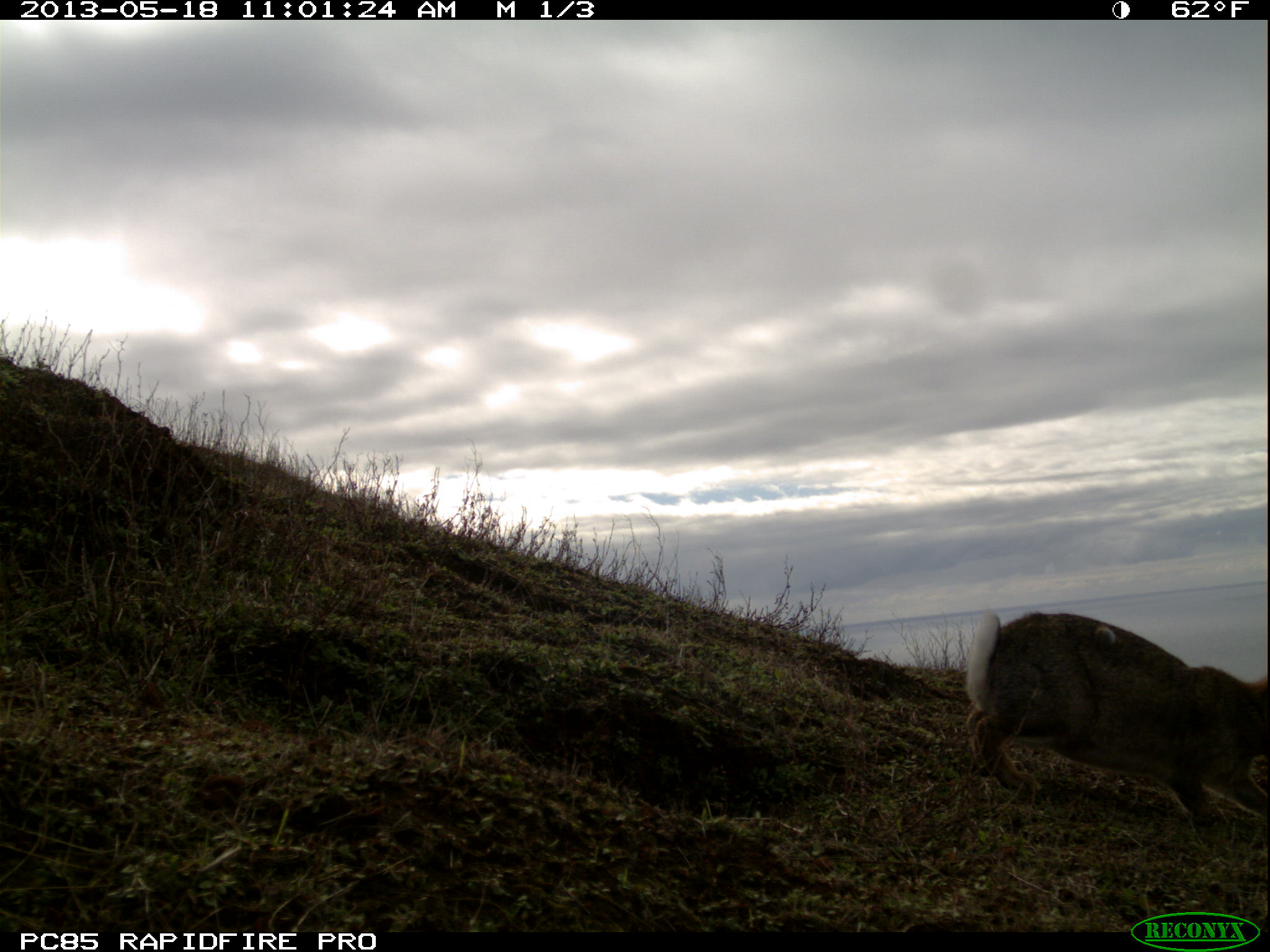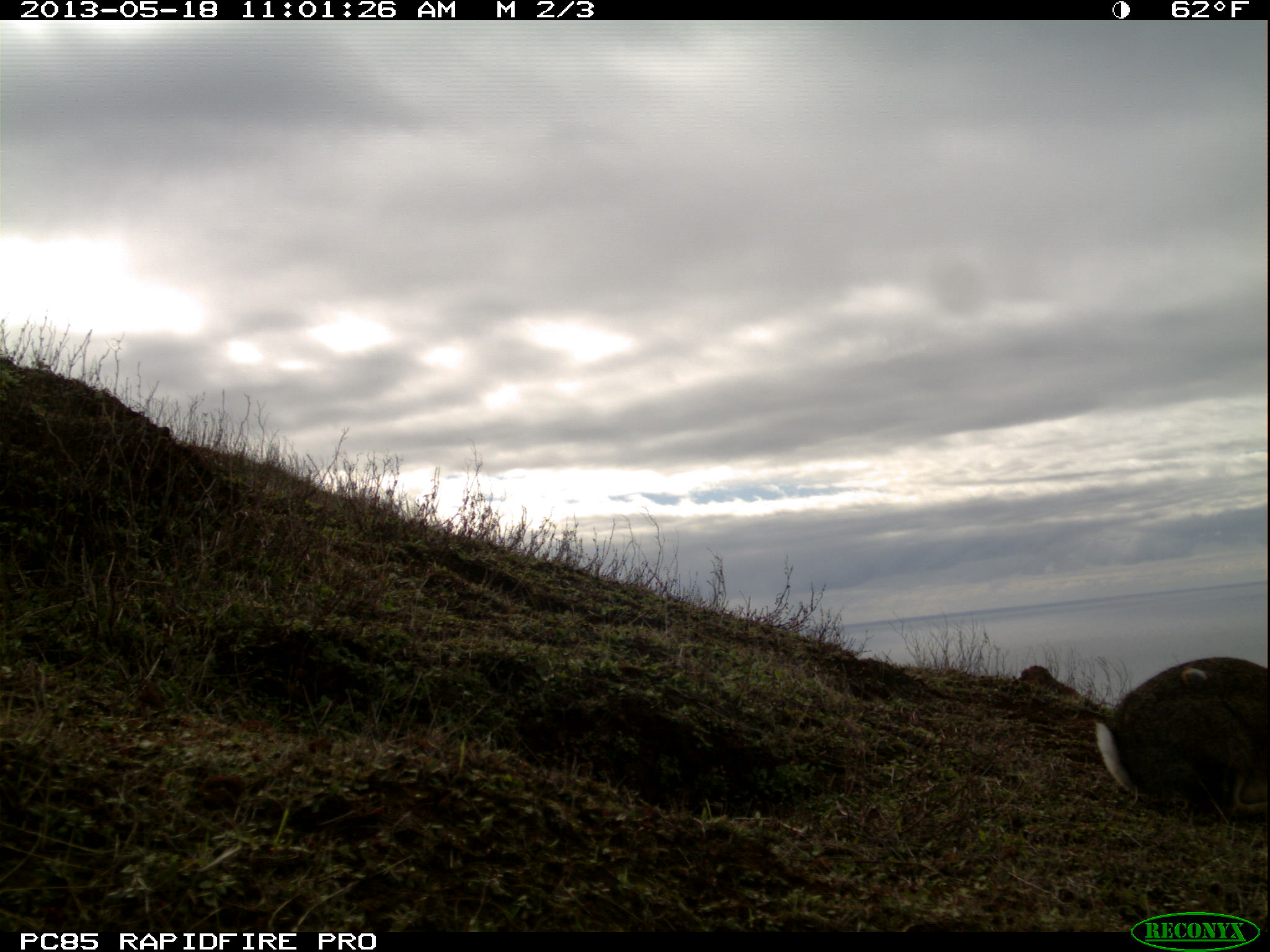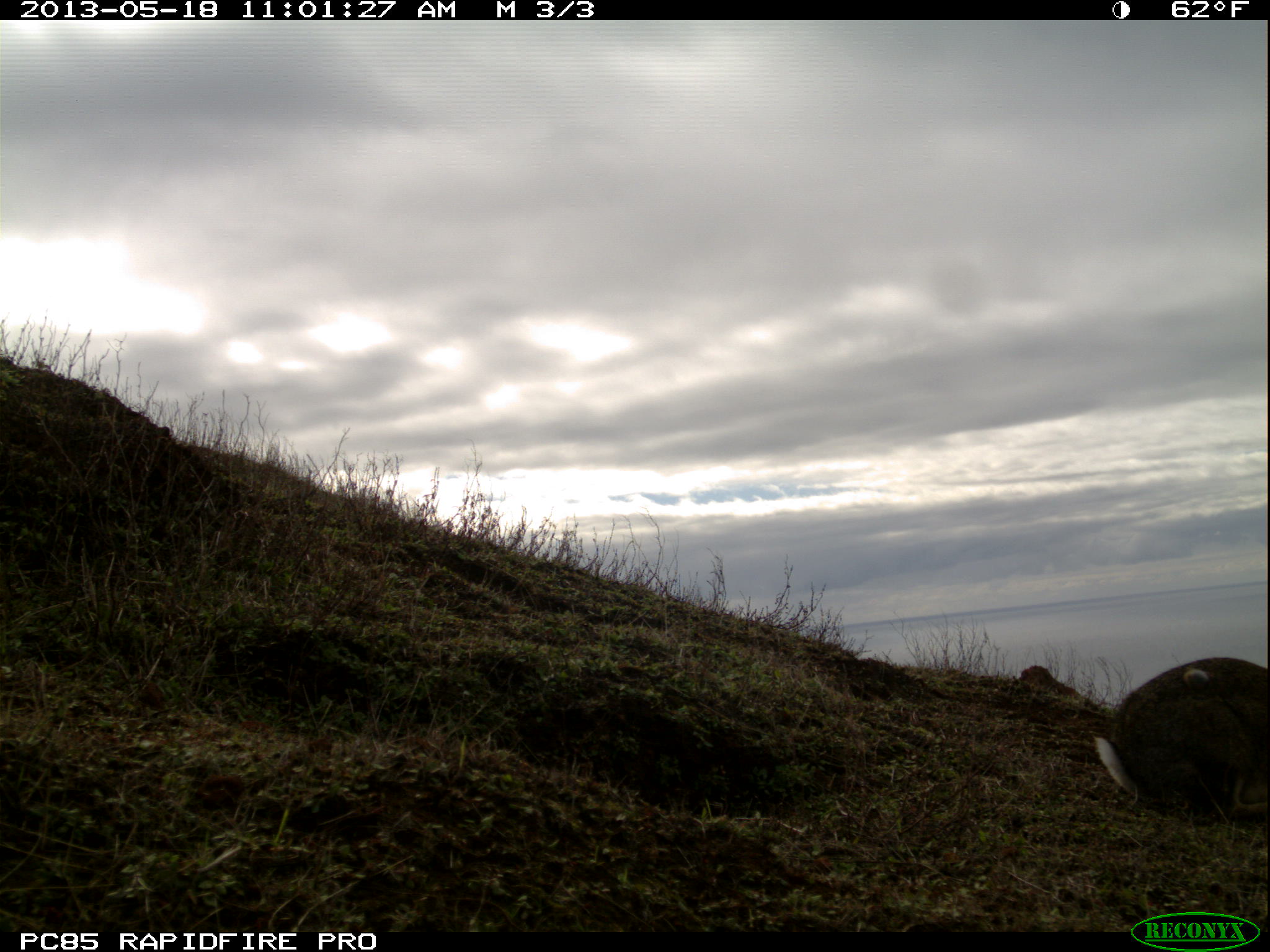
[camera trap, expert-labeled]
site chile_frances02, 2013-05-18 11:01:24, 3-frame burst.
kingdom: Animalia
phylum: Chordata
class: Mammalia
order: Lagomorpha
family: Leporidae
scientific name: Leporidae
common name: rabbits and hares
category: rabbit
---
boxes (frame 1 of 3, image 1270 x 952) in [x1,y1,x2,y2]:
rabbit: [961,604,1267,837]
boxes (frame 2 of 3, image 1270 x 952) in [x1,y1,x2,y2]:
rabbit: [1091,655,1270,826]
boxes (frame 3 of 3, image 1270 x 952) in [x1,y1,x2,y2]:
rabbit: [1092,656,1269,826]